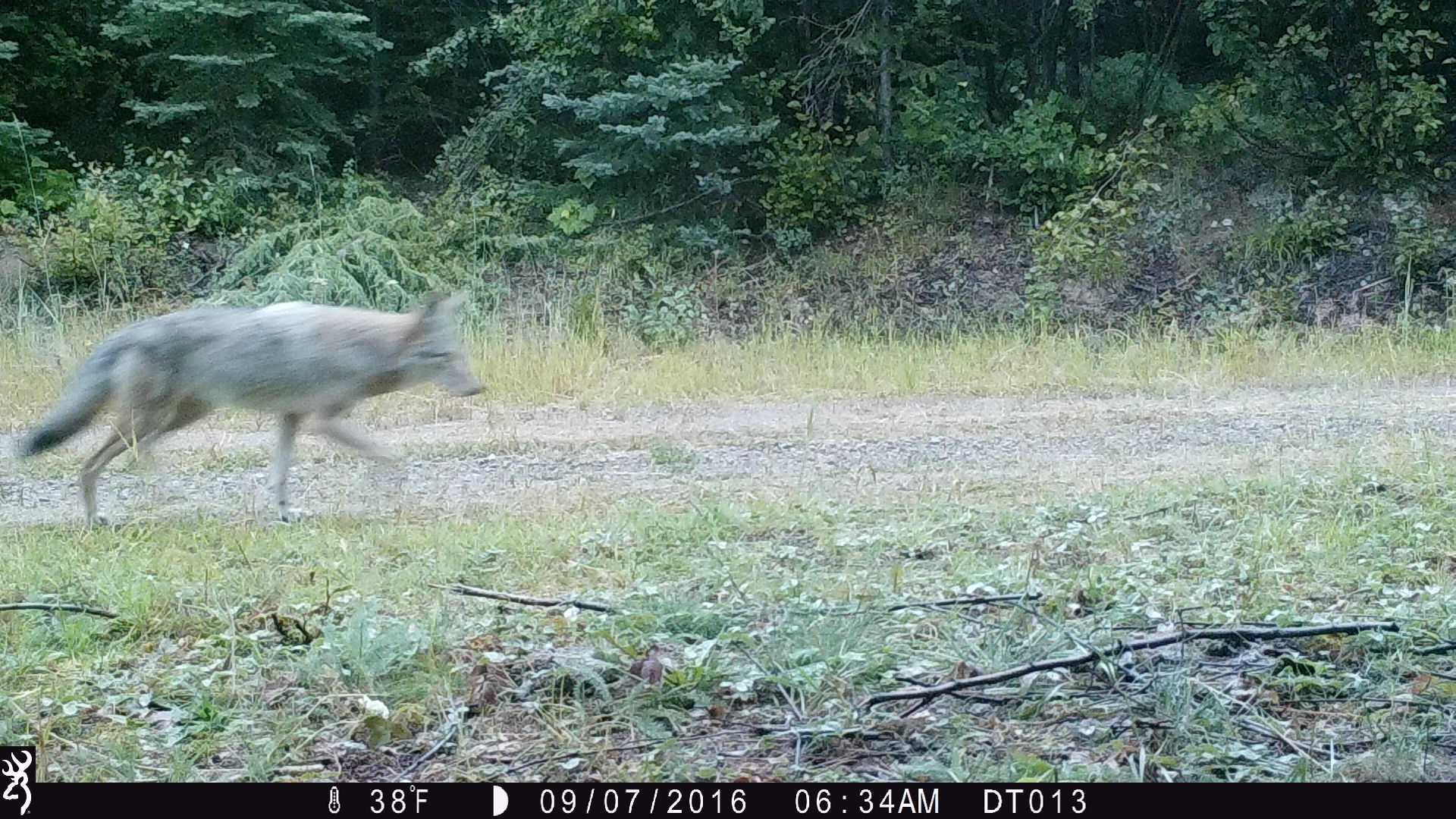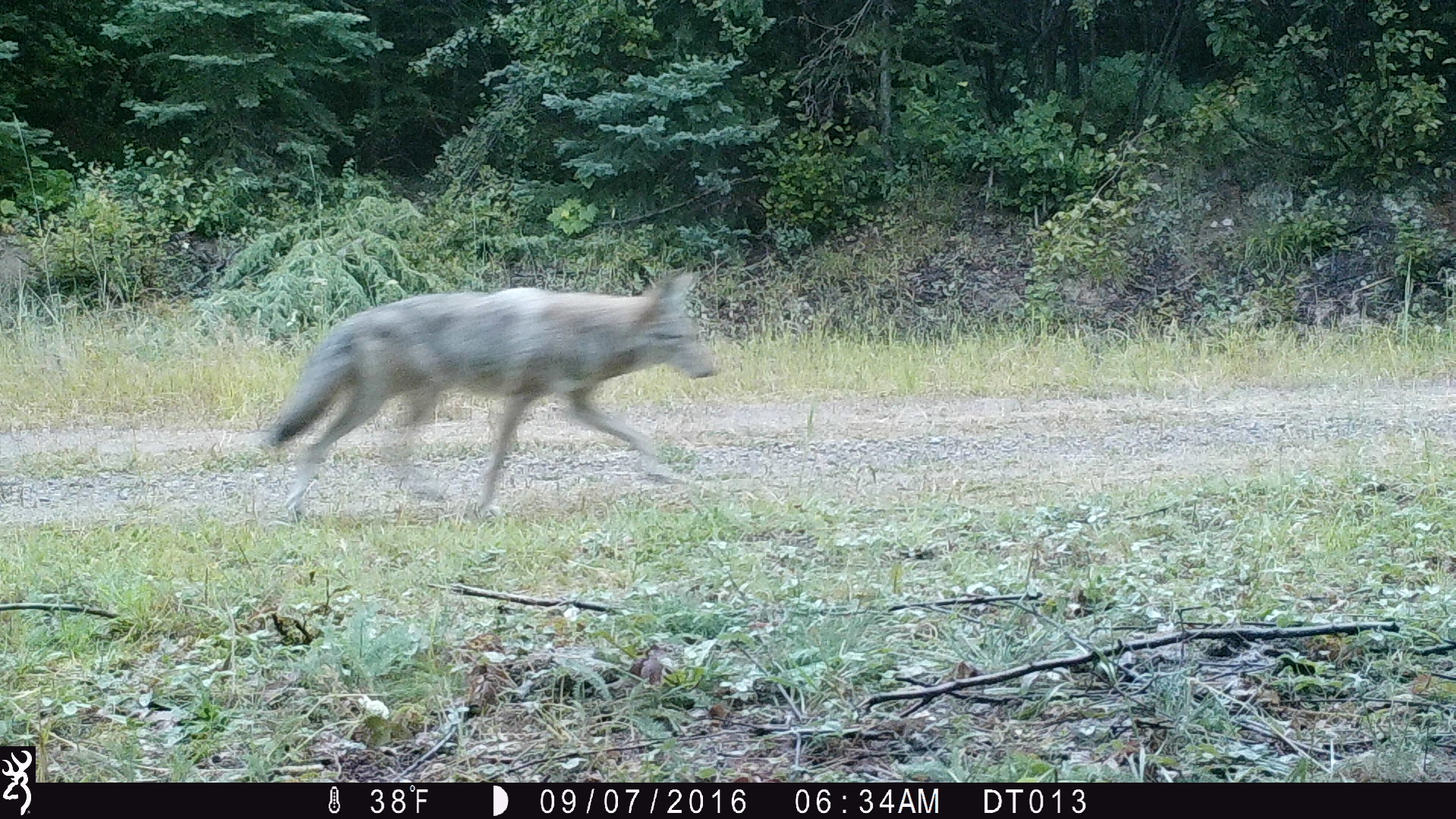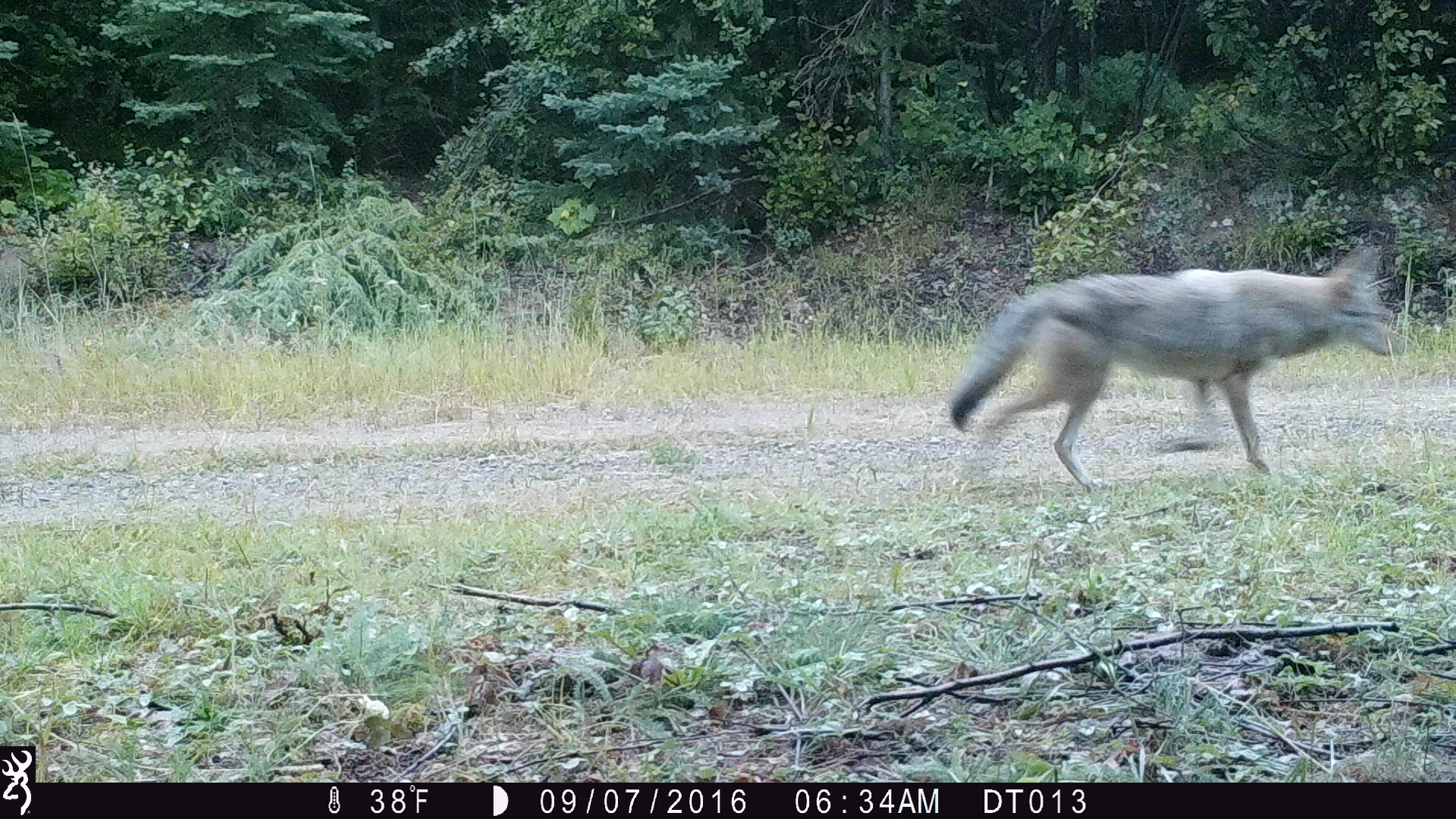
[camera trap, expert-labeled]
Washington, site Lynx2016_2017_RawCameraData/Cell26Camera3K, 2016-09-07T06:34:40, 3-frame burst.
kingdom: Animalia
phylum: Chordata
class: Mammalia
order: Carnivora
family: Canidae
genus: Canis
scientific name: Canis latrans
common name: coyote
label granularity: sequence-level